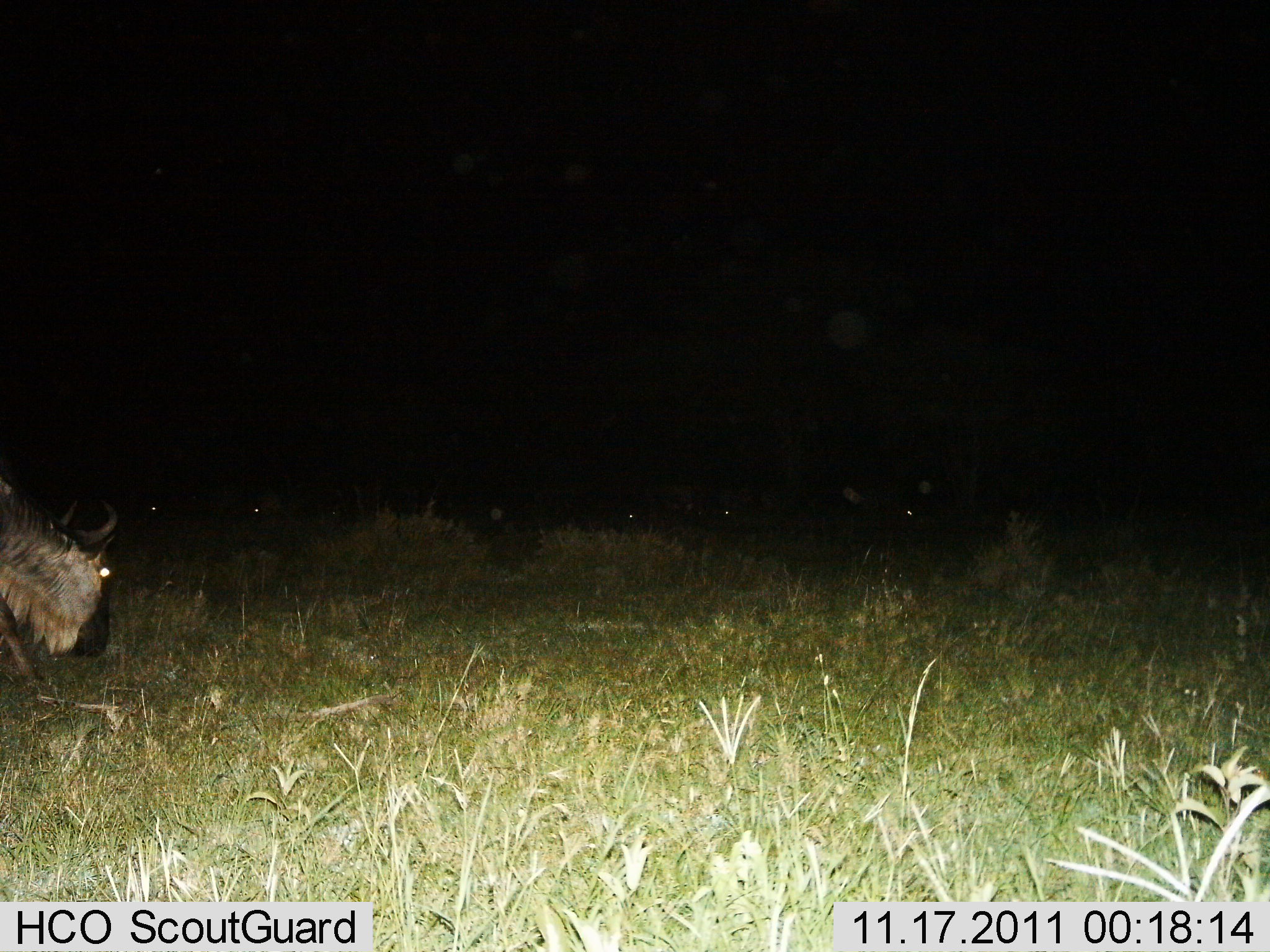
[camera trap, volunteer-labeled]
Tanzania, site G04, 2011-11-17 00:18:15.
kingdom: Animalia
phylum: Chordata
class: Mammalia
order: Artiodactyla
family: Bovidae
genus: Connochaetes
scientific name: Connochaetes taurinus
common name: blue wildebeest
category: wildebeest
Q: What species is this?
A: Wildebeest (blue wildebeest) (Connochaetes taurinus).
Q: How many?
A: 1.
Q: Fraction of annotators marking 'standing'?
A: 29%.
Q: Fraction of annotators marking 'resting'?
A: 0%.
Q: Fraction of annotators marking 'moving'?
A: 50%.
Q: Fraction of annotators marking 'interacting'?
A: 0%.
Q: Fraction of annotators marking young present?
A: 0%.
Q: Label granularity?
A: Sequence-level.